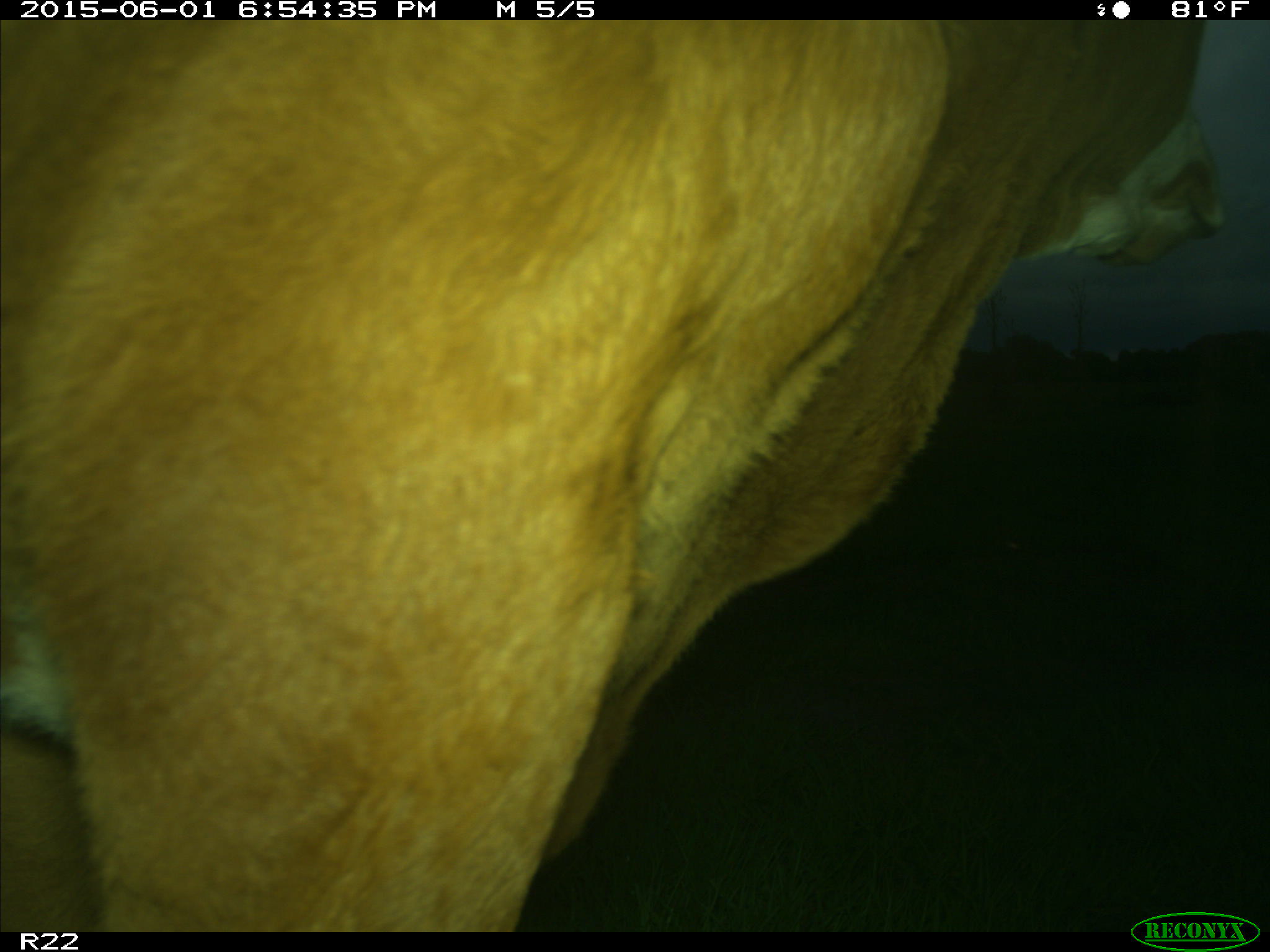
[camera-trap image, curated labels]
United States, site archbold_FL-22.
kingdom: Animalia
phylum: Chordata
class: Mammalia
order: Artiodactyla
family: Bovidae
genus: Bos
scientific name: Bos taurus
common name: domestic cow